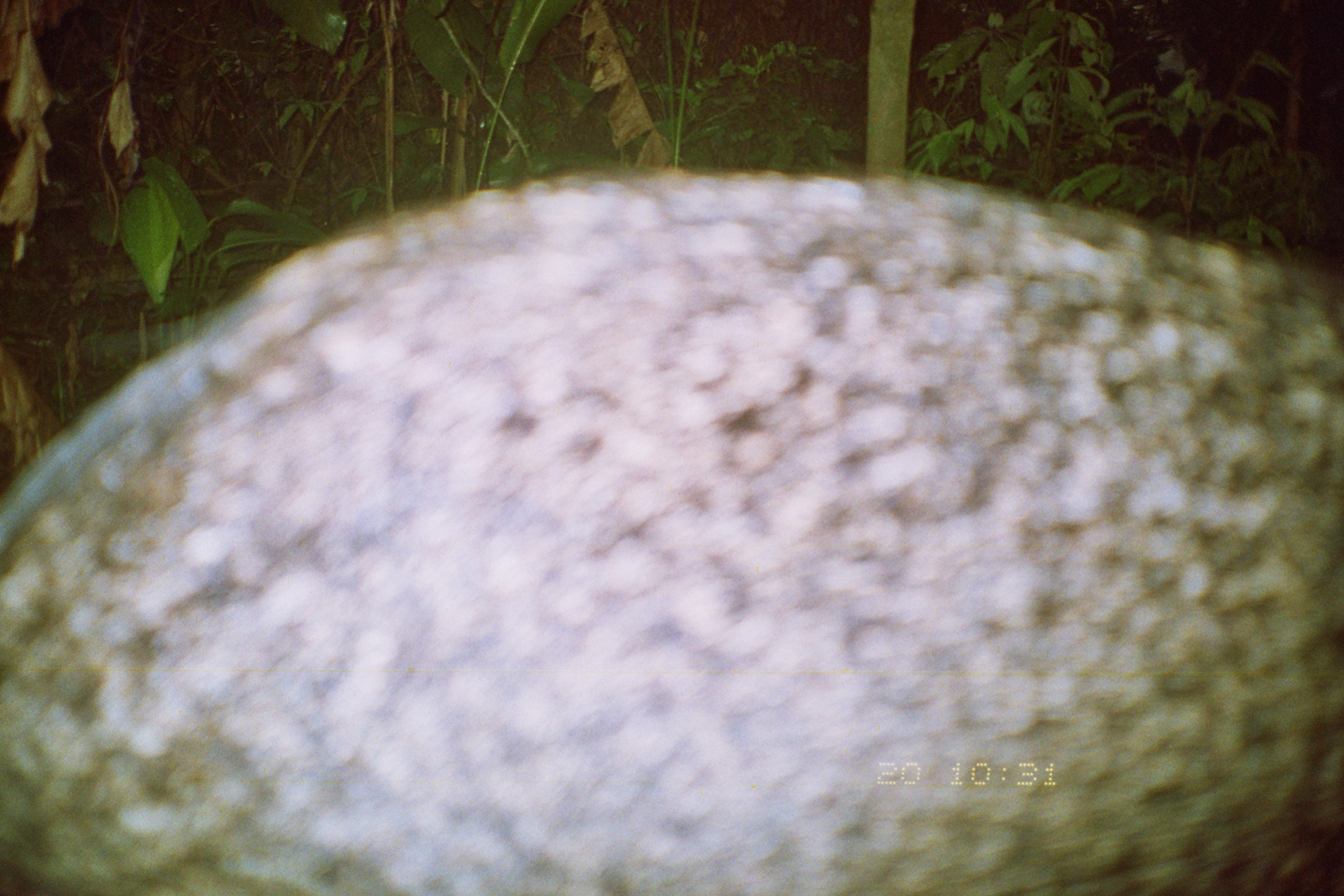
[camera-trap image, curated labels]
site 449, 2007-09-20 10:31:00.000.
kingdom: Animalia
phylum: Chordata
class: Mammalia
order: Artiodactyla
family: Tayassuidae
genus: Pecari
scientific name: Pecari tajacu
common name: collared peccary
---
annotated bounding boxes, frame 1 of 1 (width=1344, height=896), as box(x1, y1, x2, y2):
pecari tajacu: box(0, 166, 1341, 895)